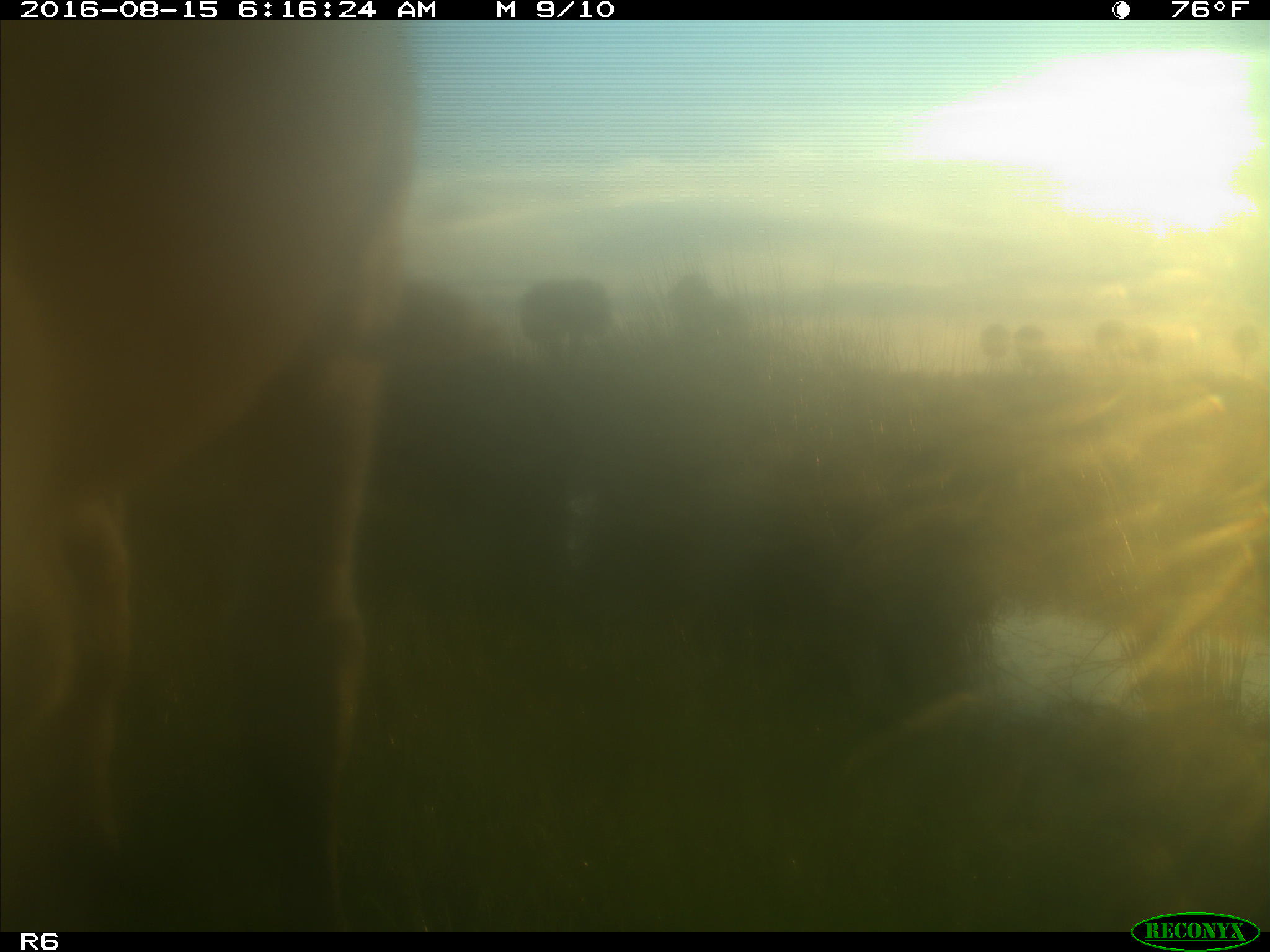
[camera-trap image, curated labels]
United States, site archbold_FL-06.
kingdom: Animalia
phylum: Chordata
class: Mammalia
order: Artiodactyla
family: Bovidae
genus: Bos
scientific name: Bos taurus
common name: domestic cow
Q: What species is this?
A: Bos taurus (domestic cow).